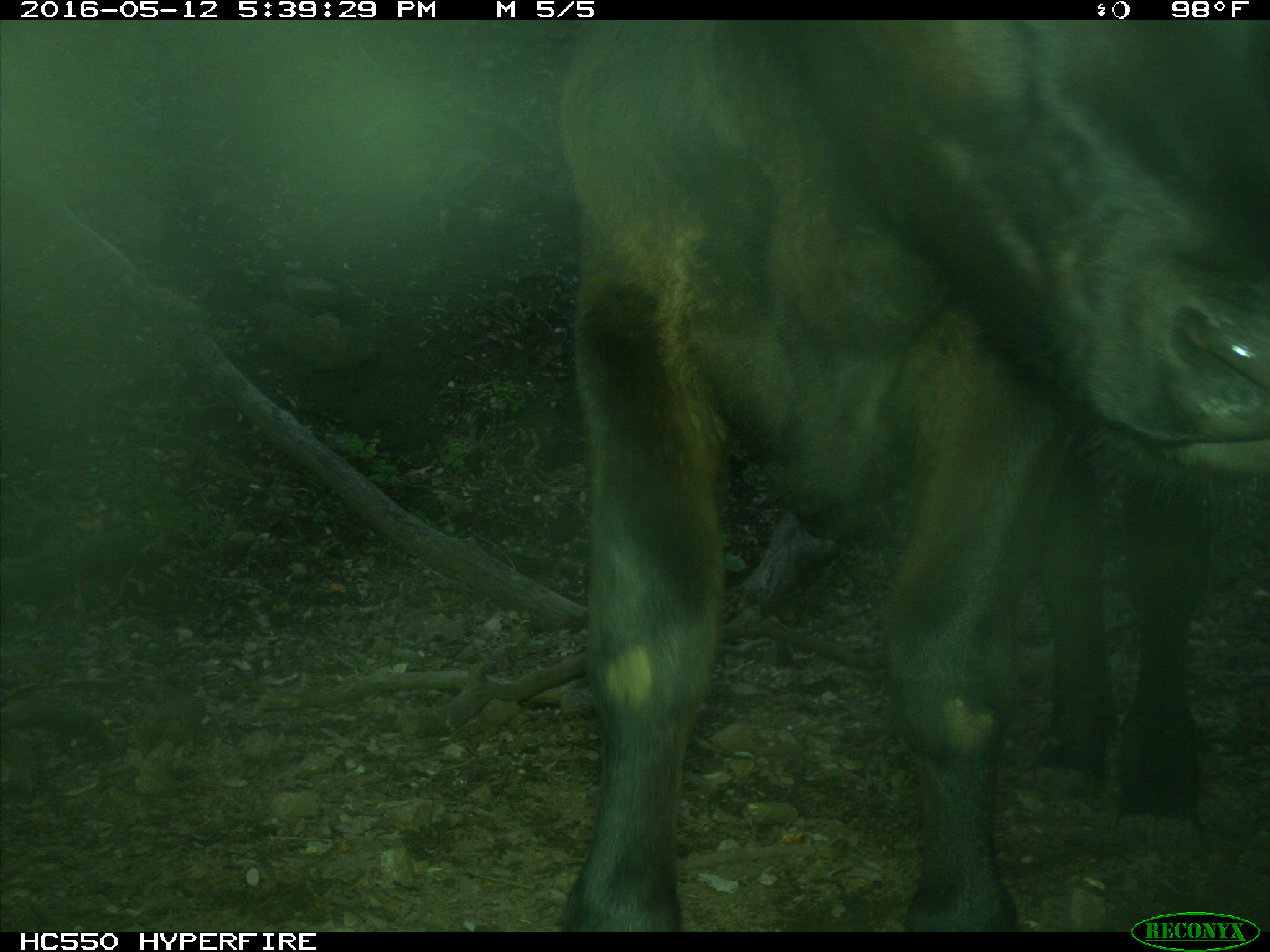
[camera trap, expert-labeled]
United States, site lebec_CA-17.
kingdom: Animalia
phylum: Chordata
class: Mammalia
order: Artiodactyla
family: Bovidae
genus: Bos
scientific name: Bos taurus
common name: domestic cow